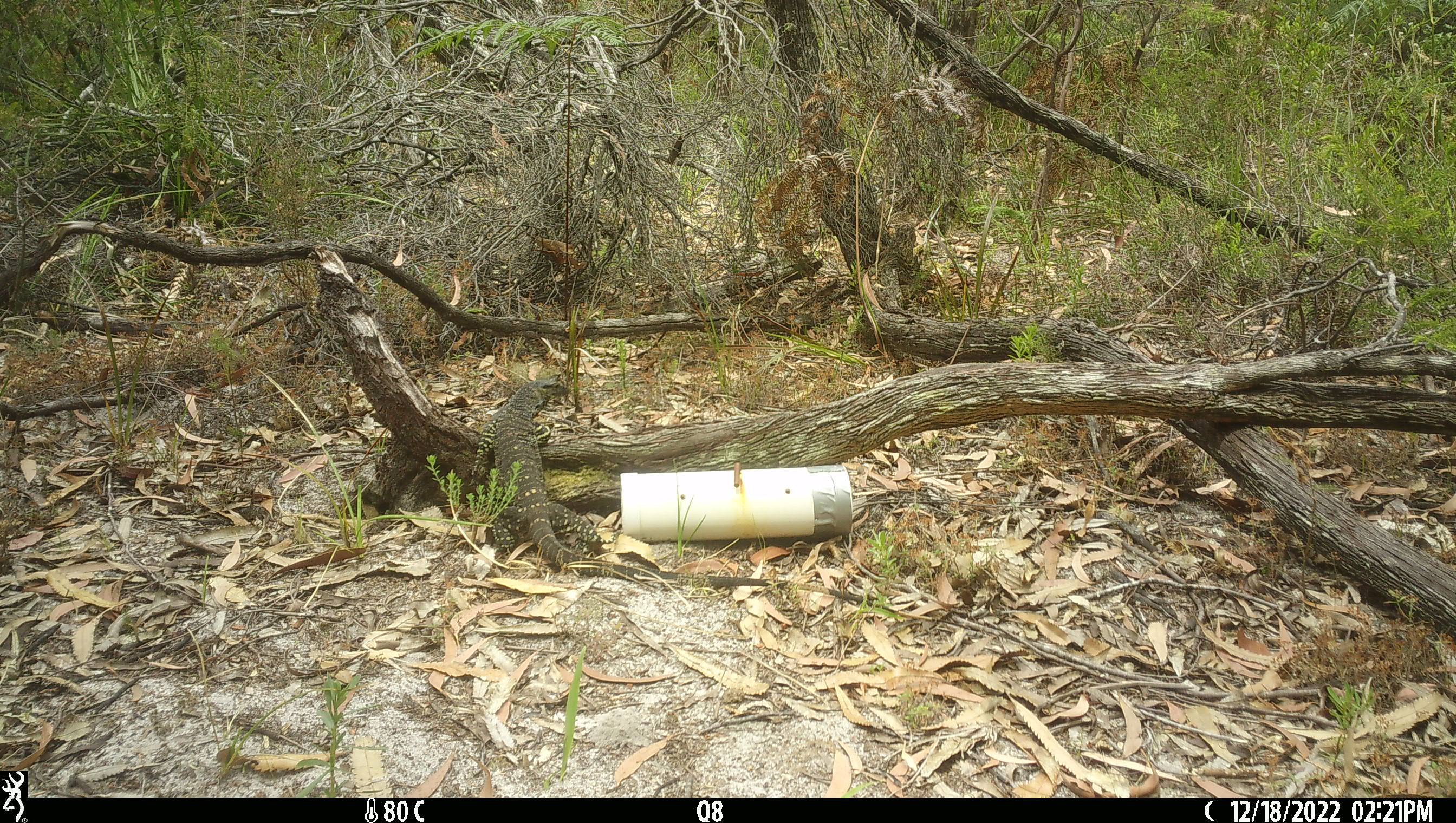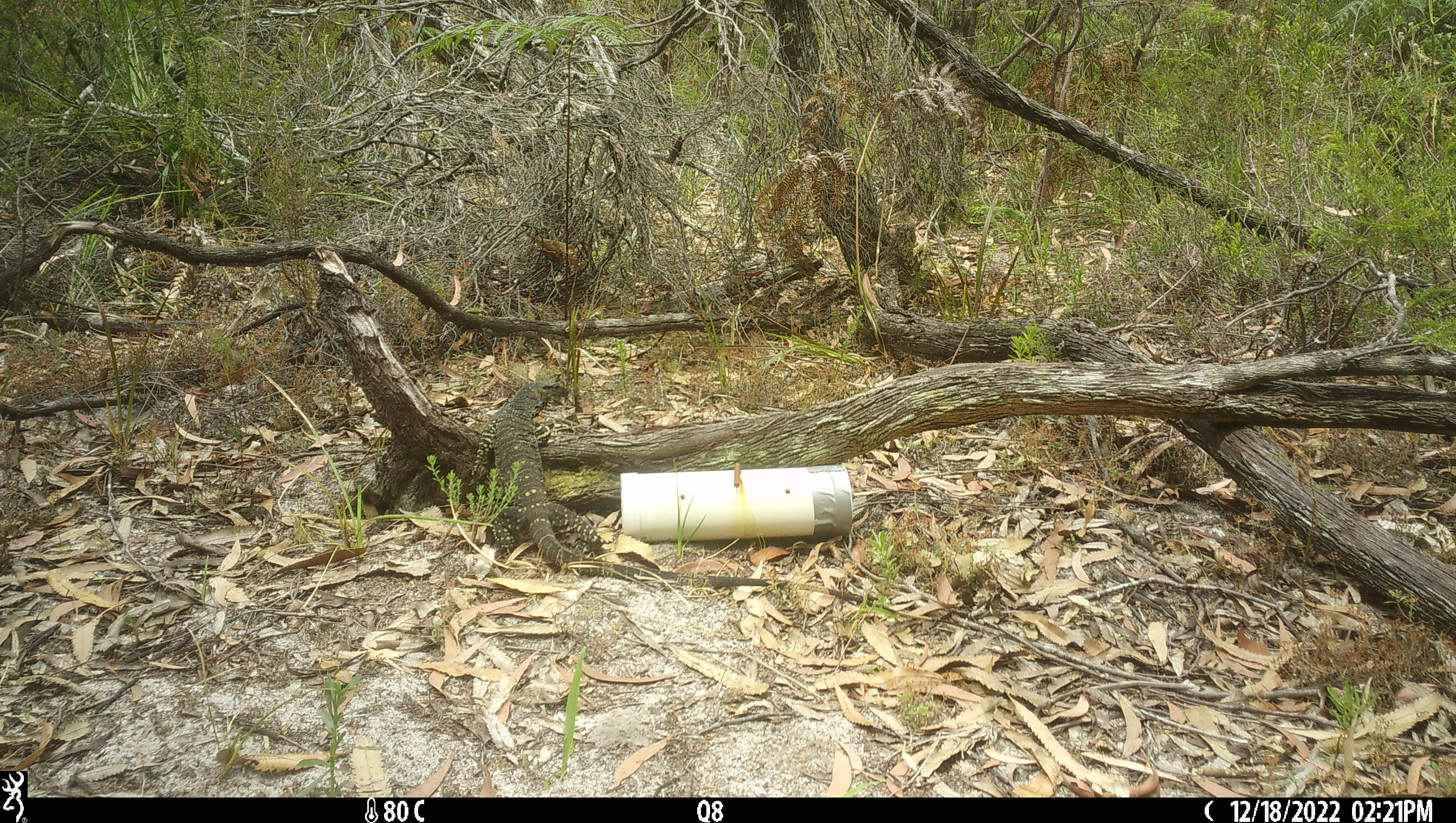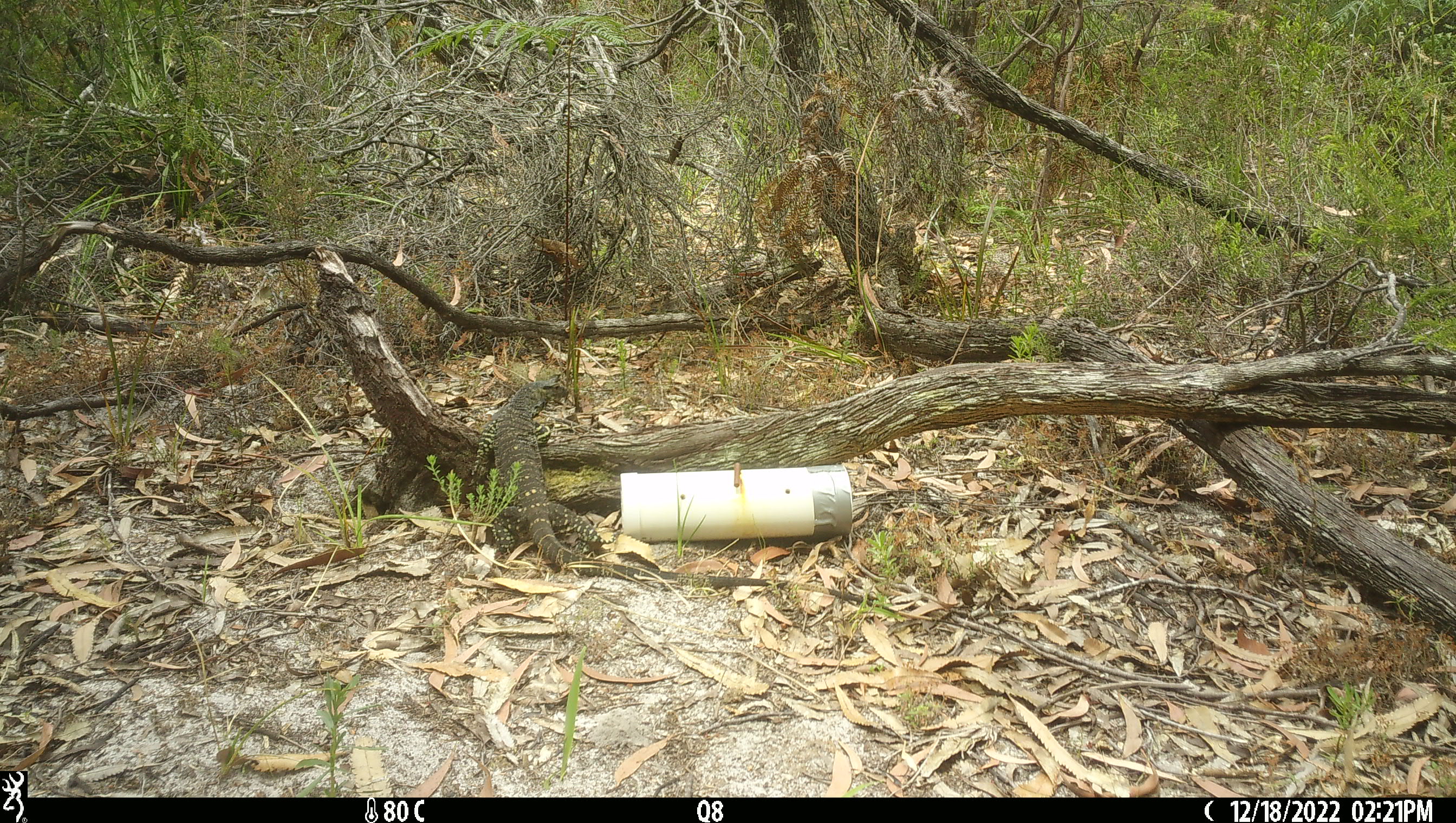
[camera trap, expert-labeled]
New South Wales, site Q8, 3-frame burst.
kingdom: Animalia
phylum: Chordata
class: Reptilia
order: Squamata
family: Varanidae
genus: Varanus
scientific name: Varanus varius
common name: lace monitor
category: goanna